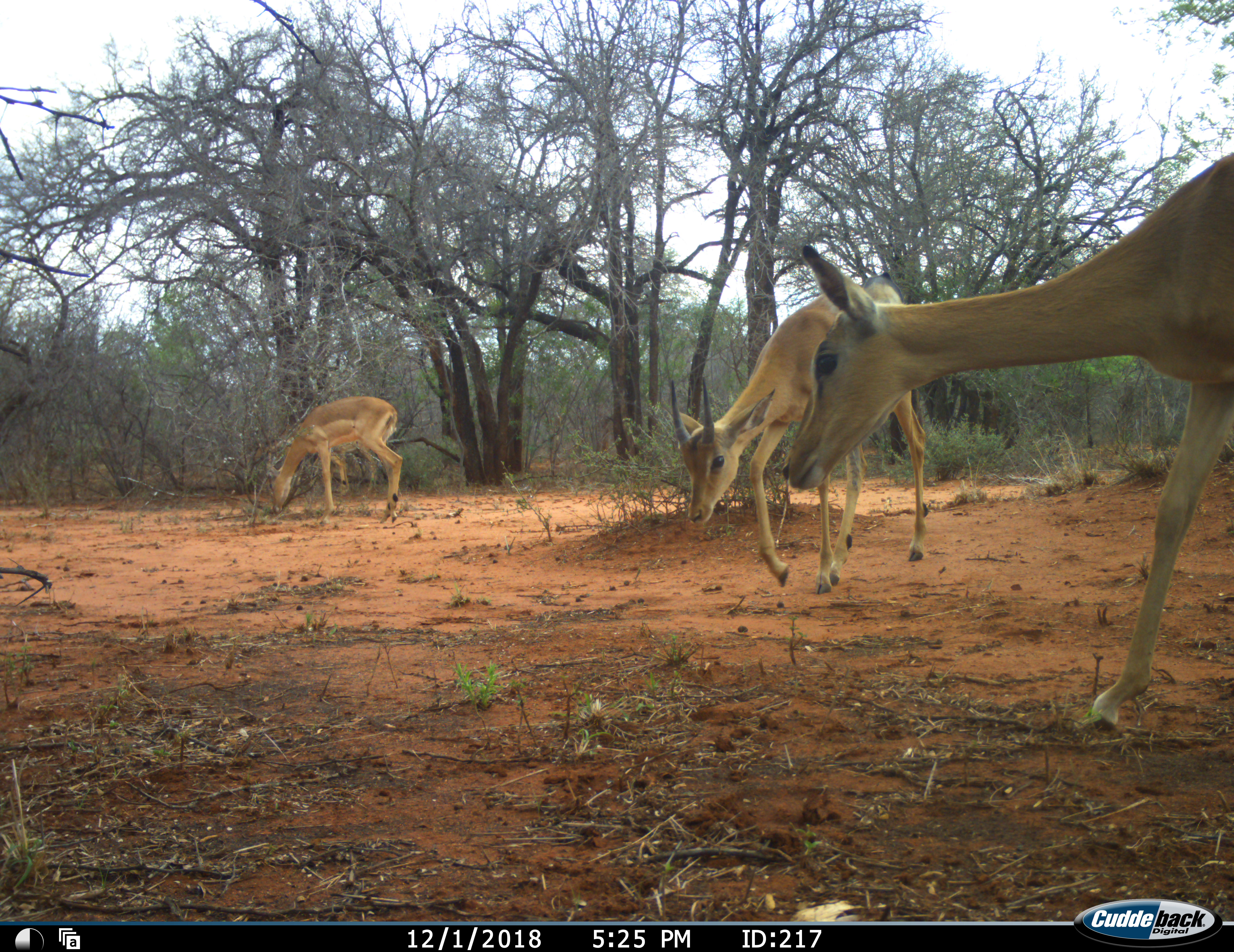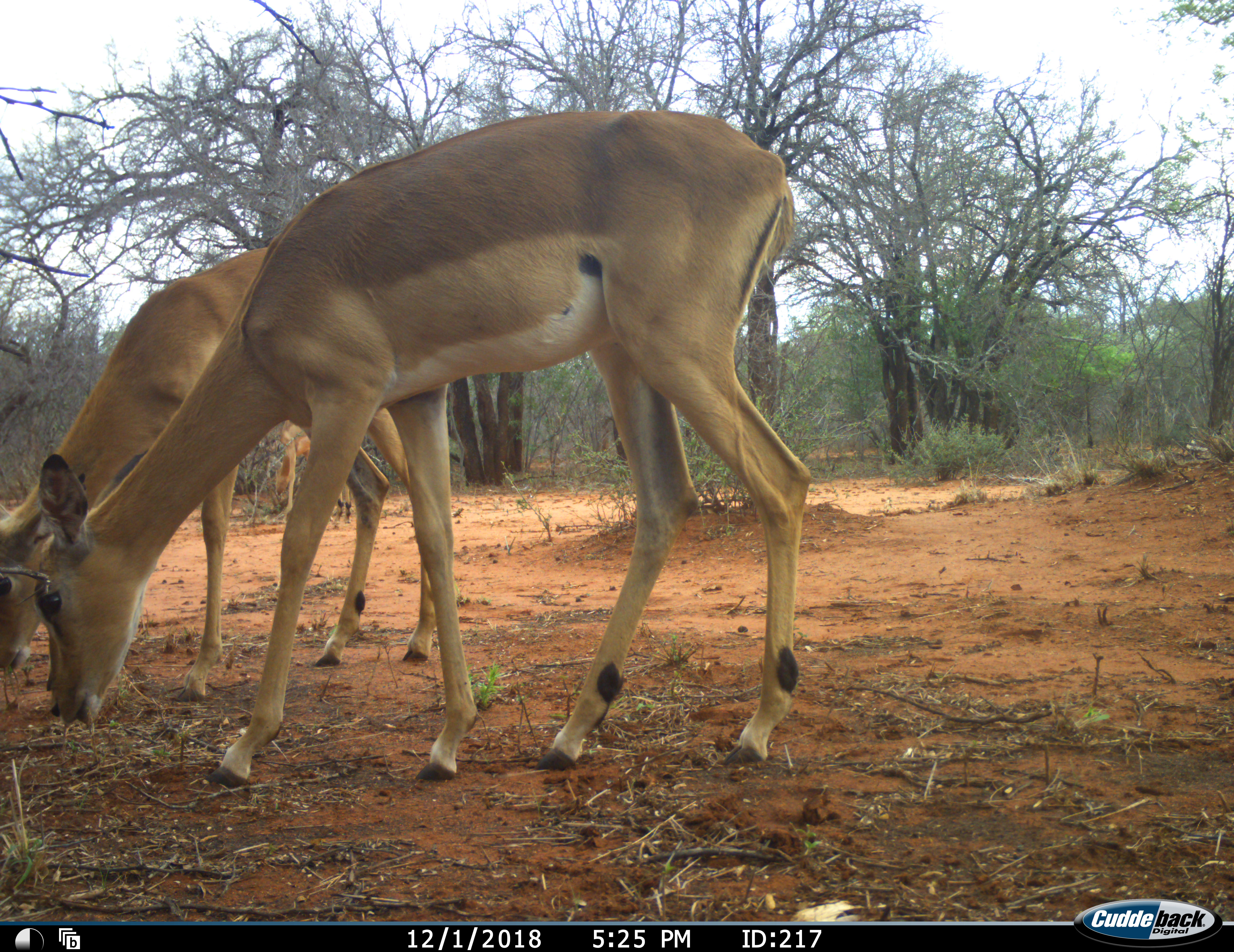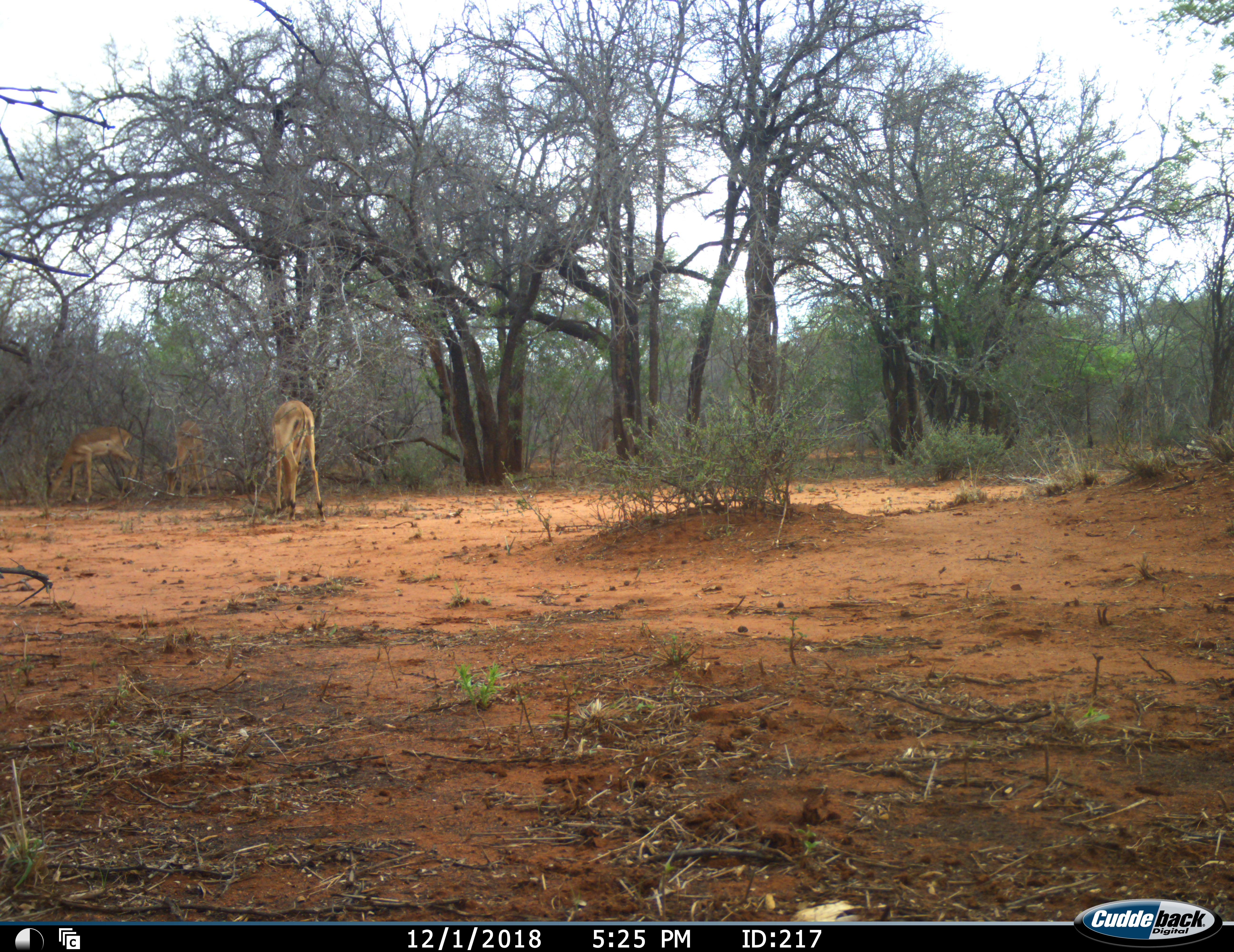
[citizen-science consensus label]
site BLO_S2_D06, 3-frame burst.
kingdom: Animalia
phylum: Chordata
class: Mammalia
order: Artiodactyla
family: Bovidae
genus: Aepyceros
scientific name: Aepyceros melampus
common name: impala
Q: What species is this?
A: Impala (Aepyceros melampus).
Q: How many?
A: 3.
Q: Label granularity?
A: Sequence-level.